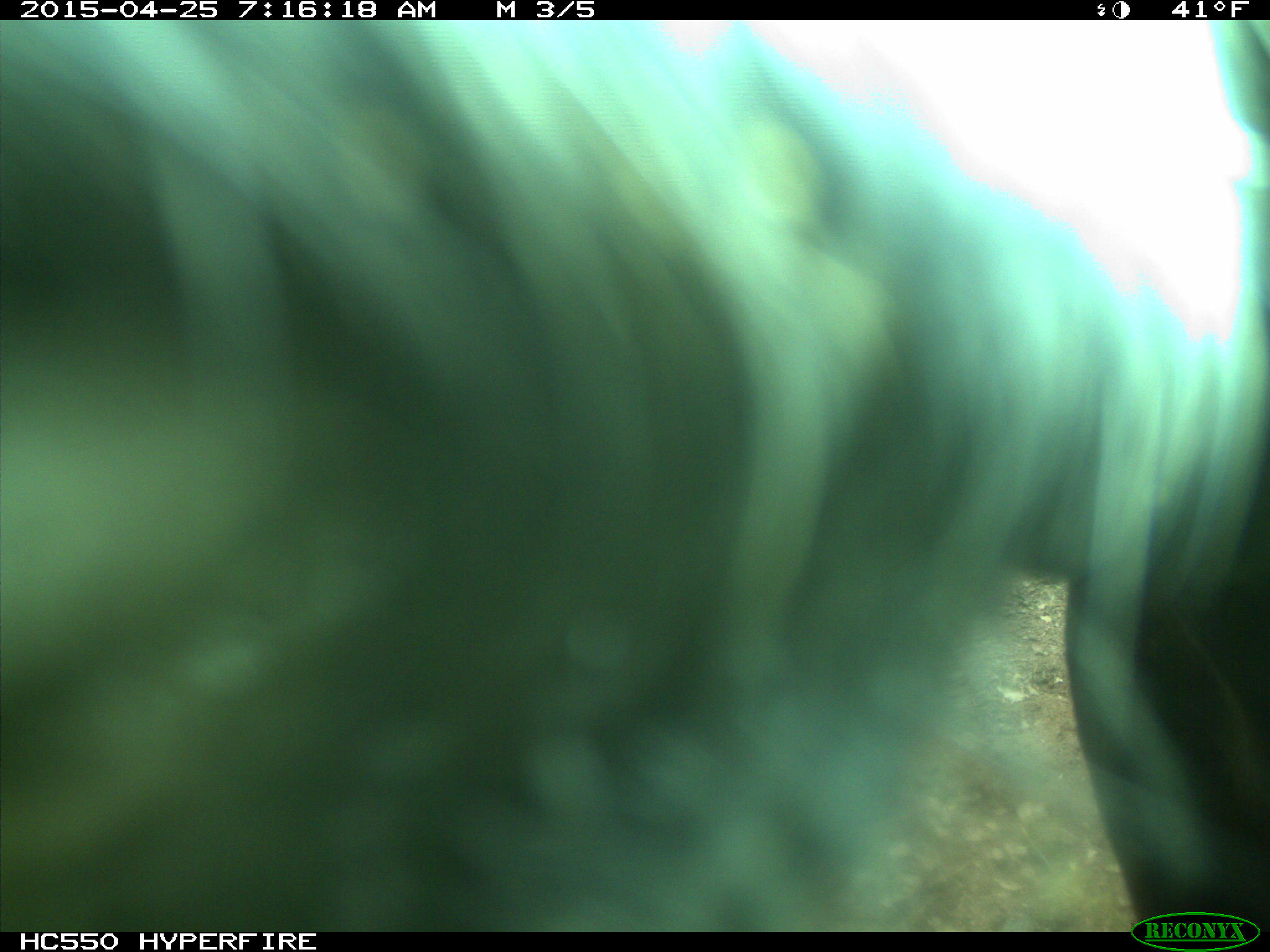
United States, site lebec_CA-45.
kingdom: Animalia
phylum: Chordata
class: Mammalia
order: Artiodactyla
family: Bovidae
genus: Bos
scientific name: Bos taurus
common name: domestic cow